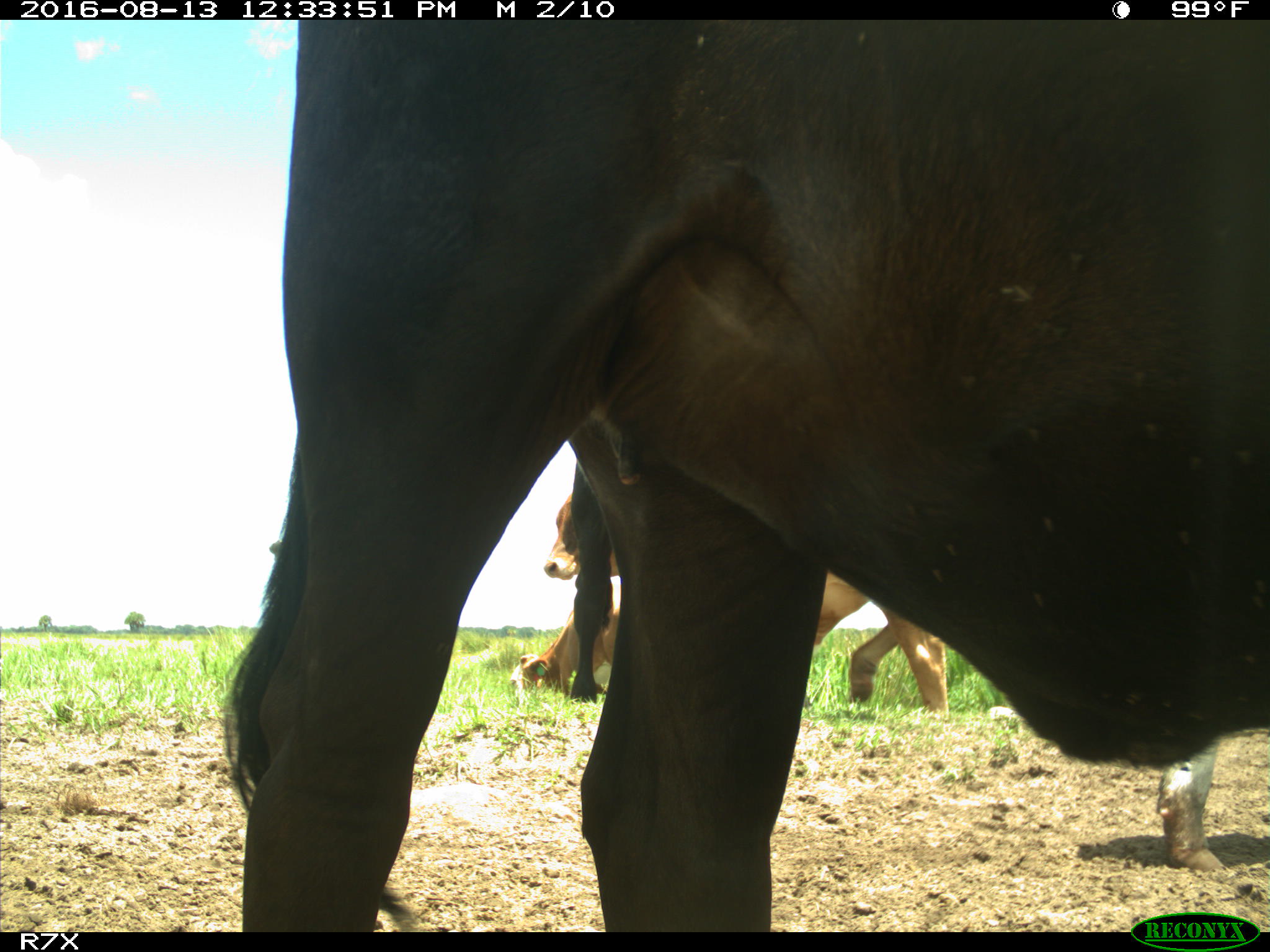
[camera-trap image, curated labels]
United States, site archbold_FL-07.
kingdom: Animalia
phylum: Chordata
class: Mammalia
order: Artiodactyla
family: Bovidae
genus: Bos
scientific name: Bos taurus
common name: domestic cow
Bos taurus (domestic cow).